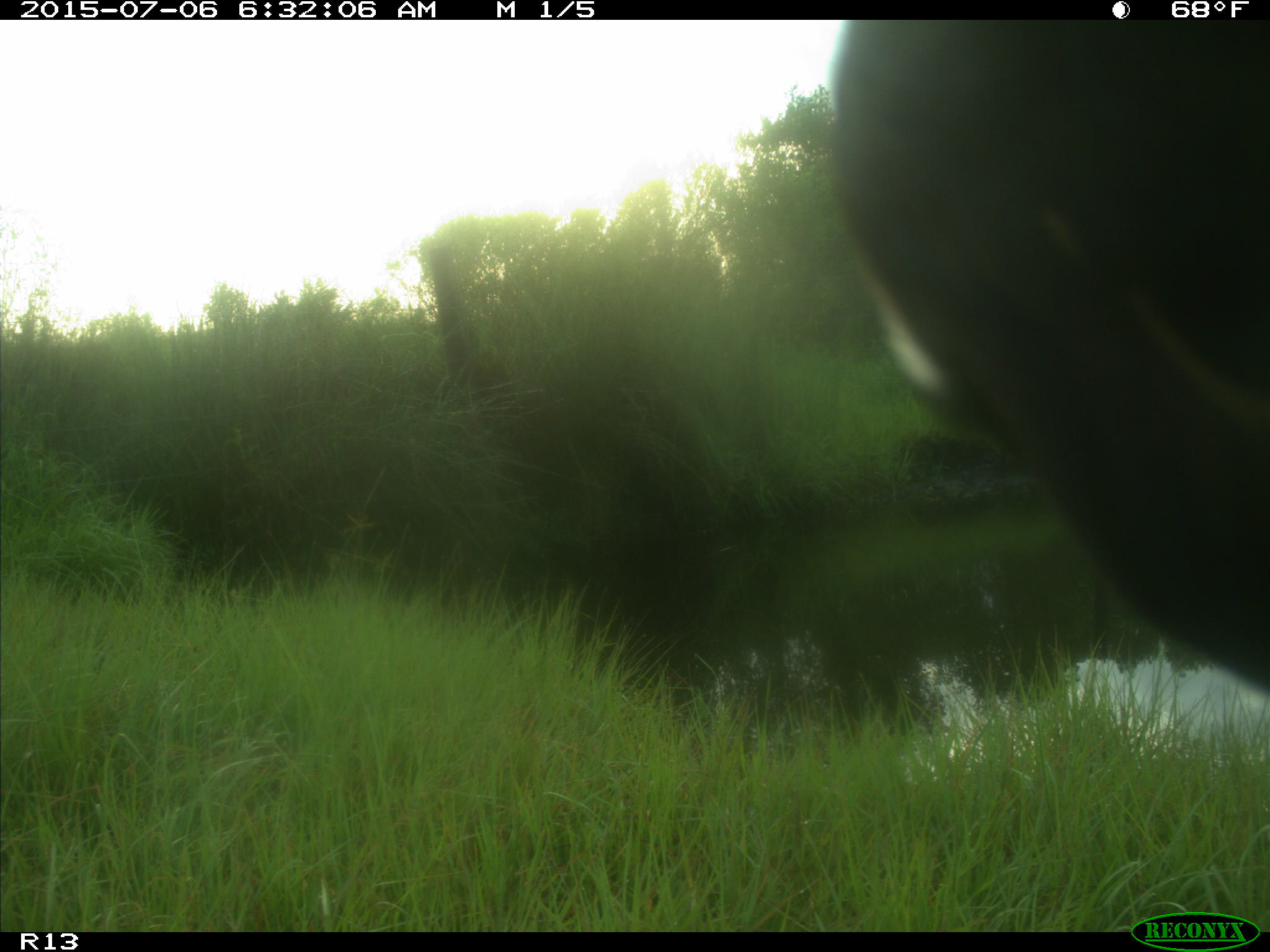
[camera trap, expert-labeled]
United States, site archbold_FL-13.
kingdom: Animalia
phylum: Chordata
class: Mammalia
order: Artiodactyla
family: Bovidae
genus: Bos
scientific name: Bos taurus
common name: domestic cow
Bos taurus (domestic cow).